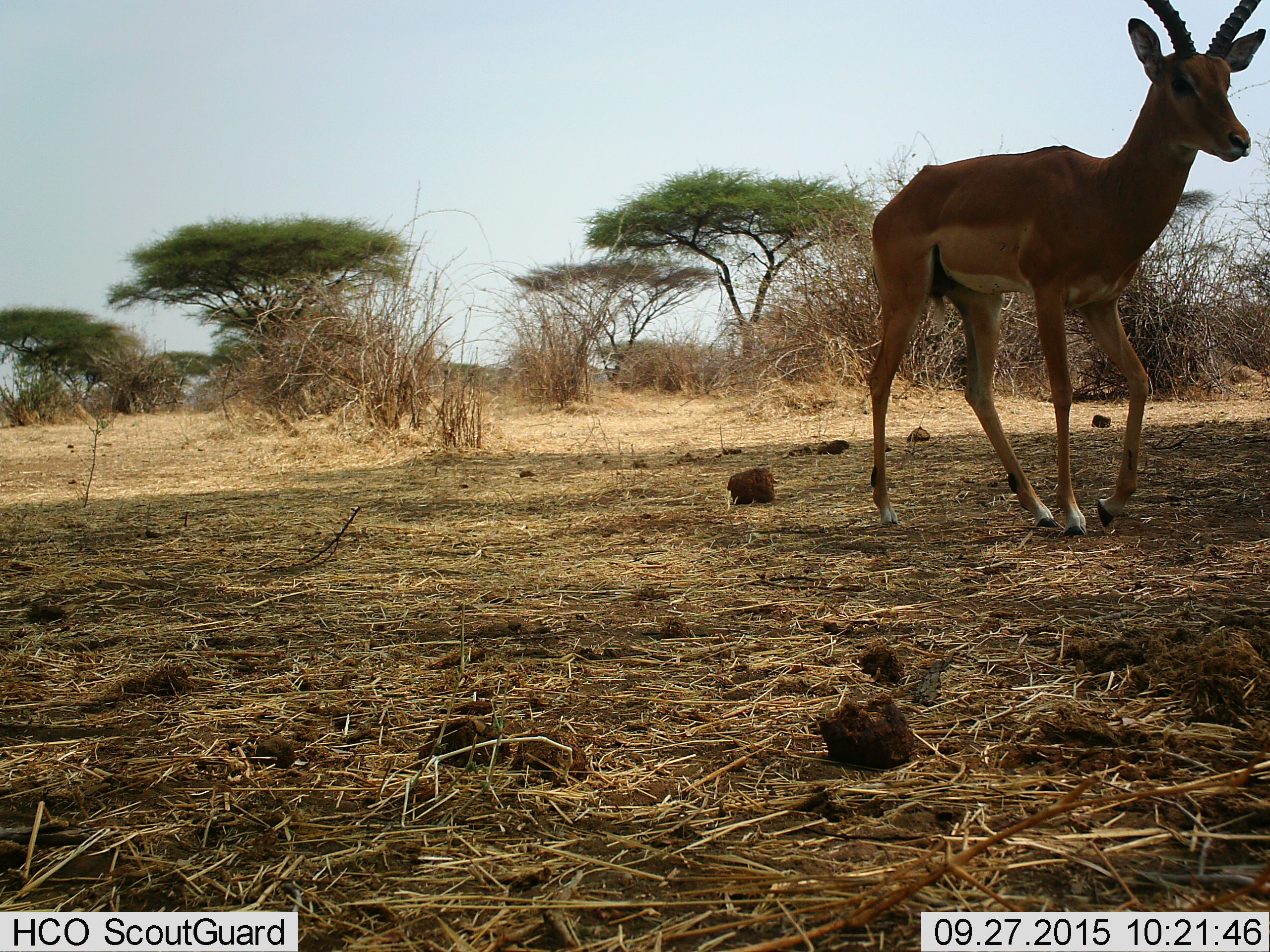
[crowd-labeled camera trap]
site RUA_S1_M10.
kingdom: Animalia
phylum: Chordata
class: Mammalia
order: Artiodactyla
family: Bovidae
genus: Aepyceros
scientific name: Aepyceros melampus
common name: impala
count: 1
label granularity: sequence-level